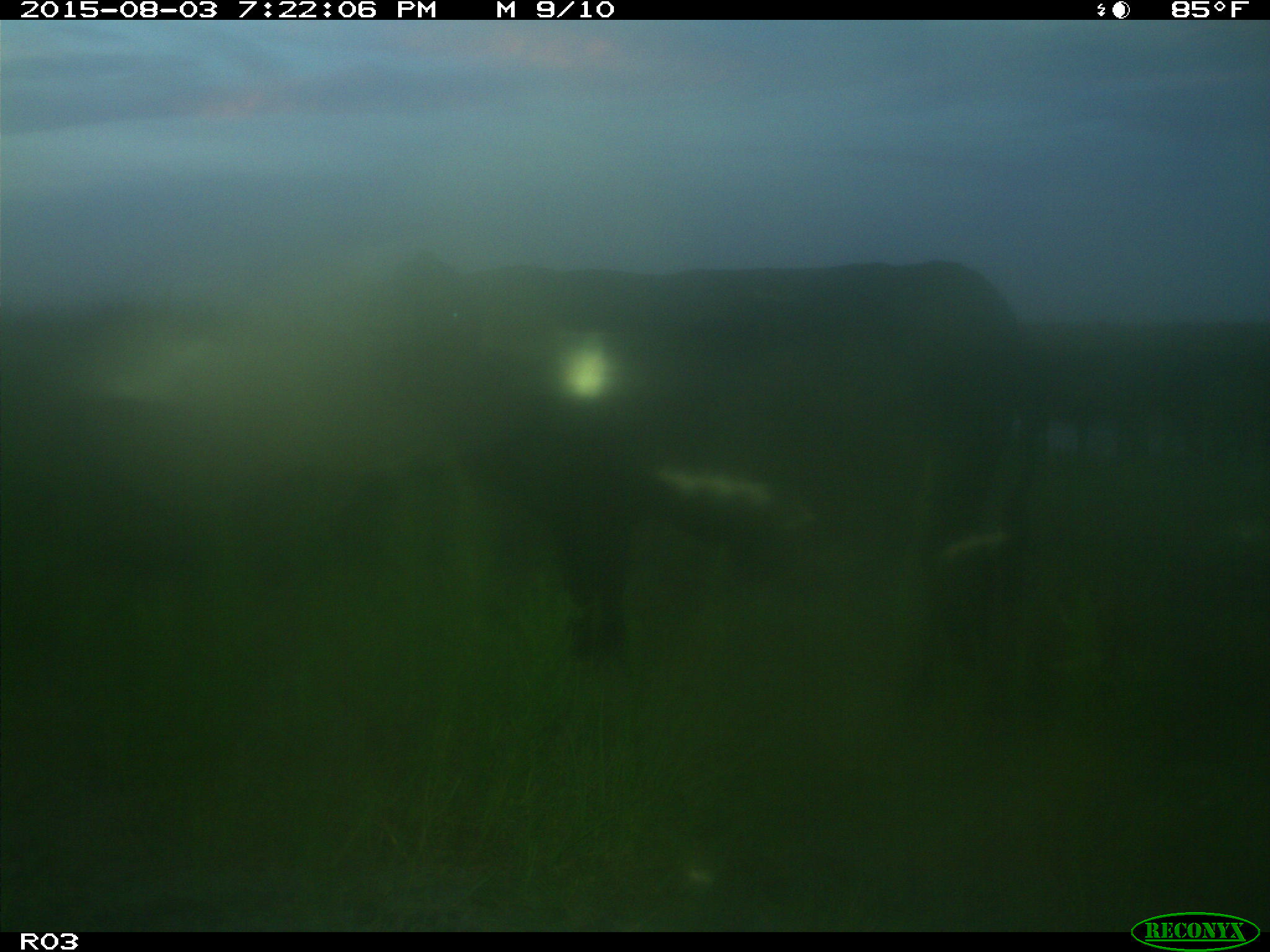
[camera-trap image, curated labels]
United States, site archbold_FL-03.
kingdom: Animalia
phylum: Chordata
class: Mammalia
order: Artiodactyla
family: Bovidae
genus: Bos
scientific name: Bos taurus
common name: domestic cow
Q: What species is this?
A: Bos taurus (domestic cow).